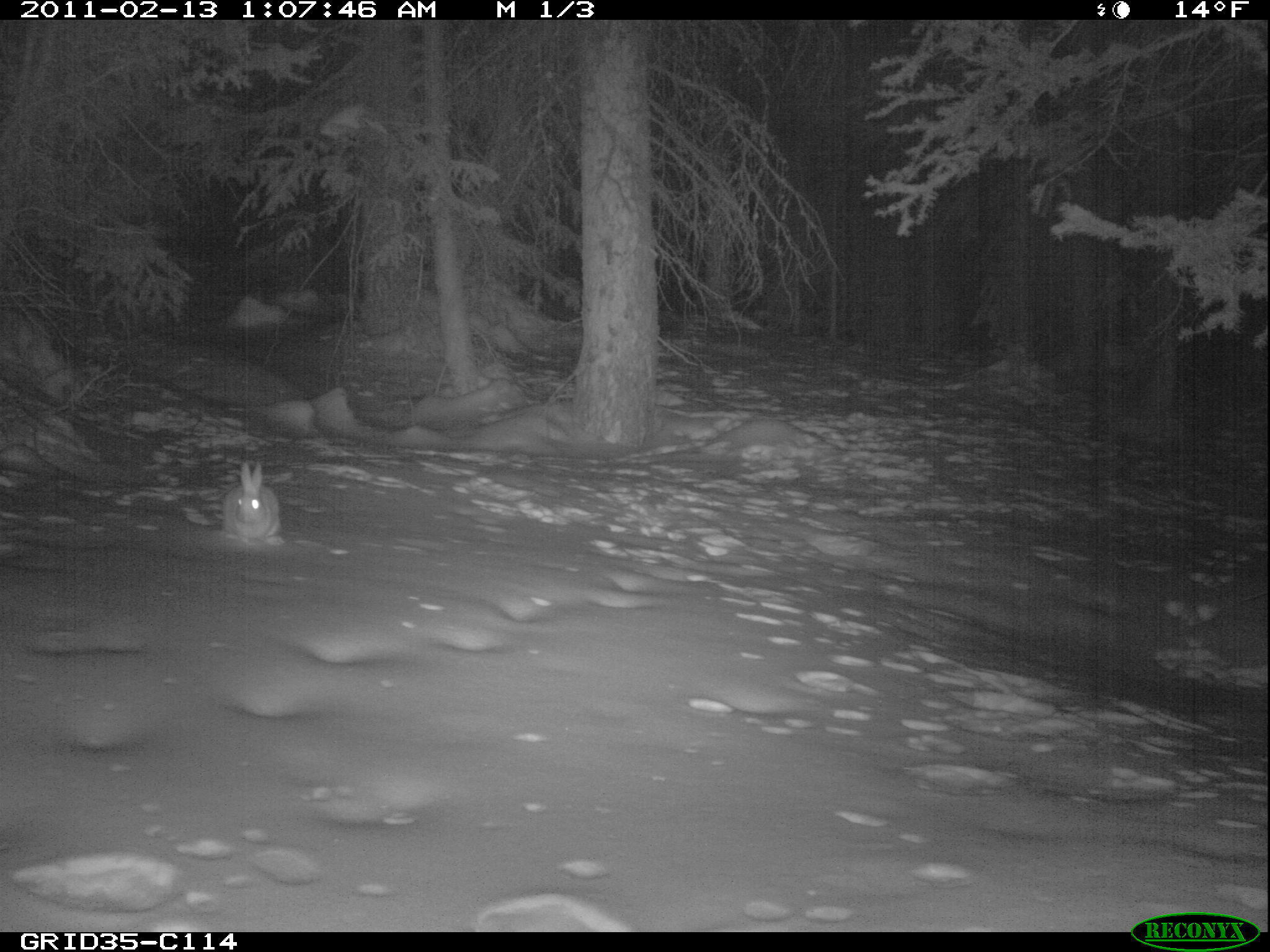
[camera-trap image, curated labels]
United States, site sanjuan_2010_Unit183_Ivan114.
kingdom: Animalia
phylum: Chordata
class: Mammalia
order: Lagomorpha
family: Leporidae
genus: Lepus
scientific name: Lepus americanus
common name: snowshoe hare